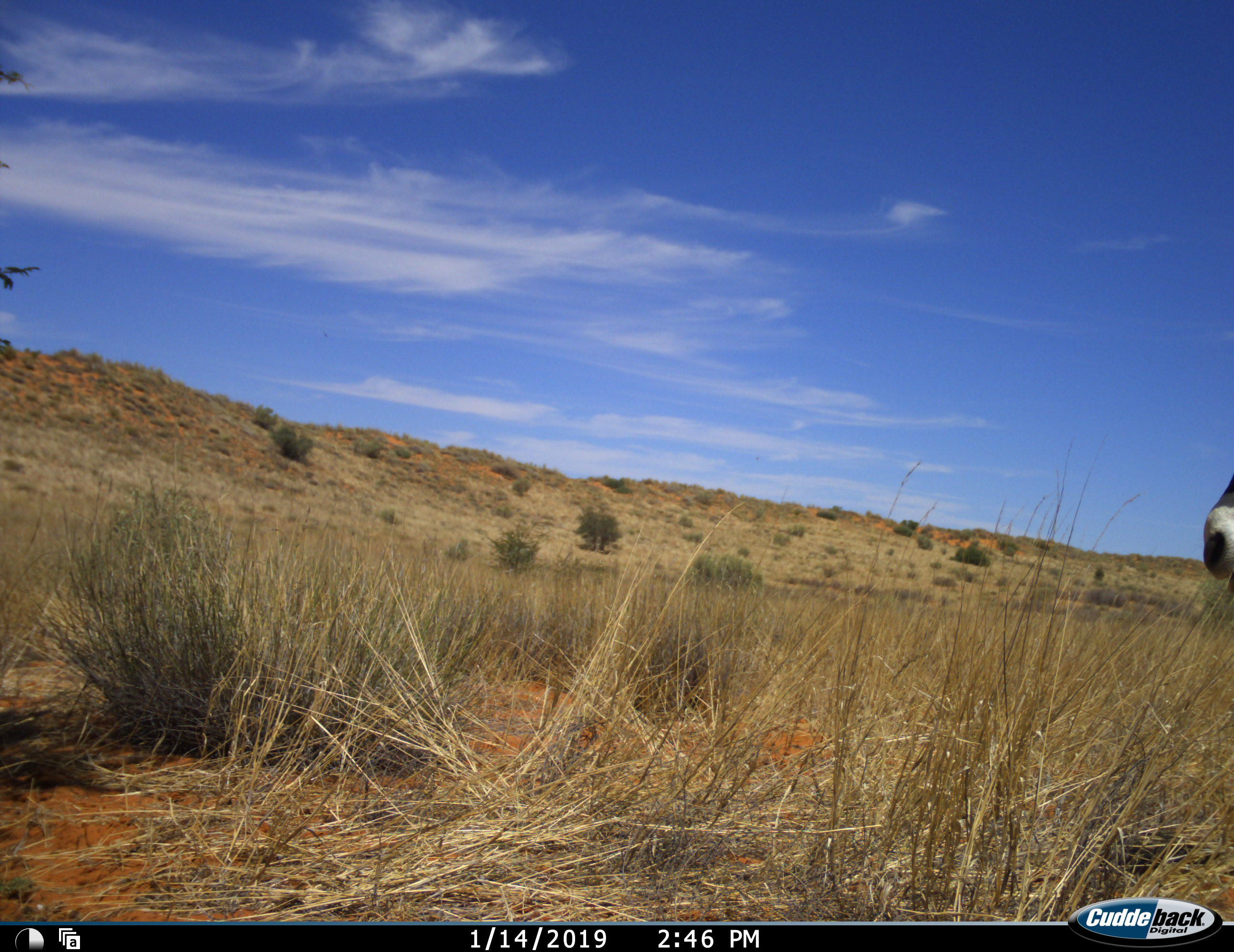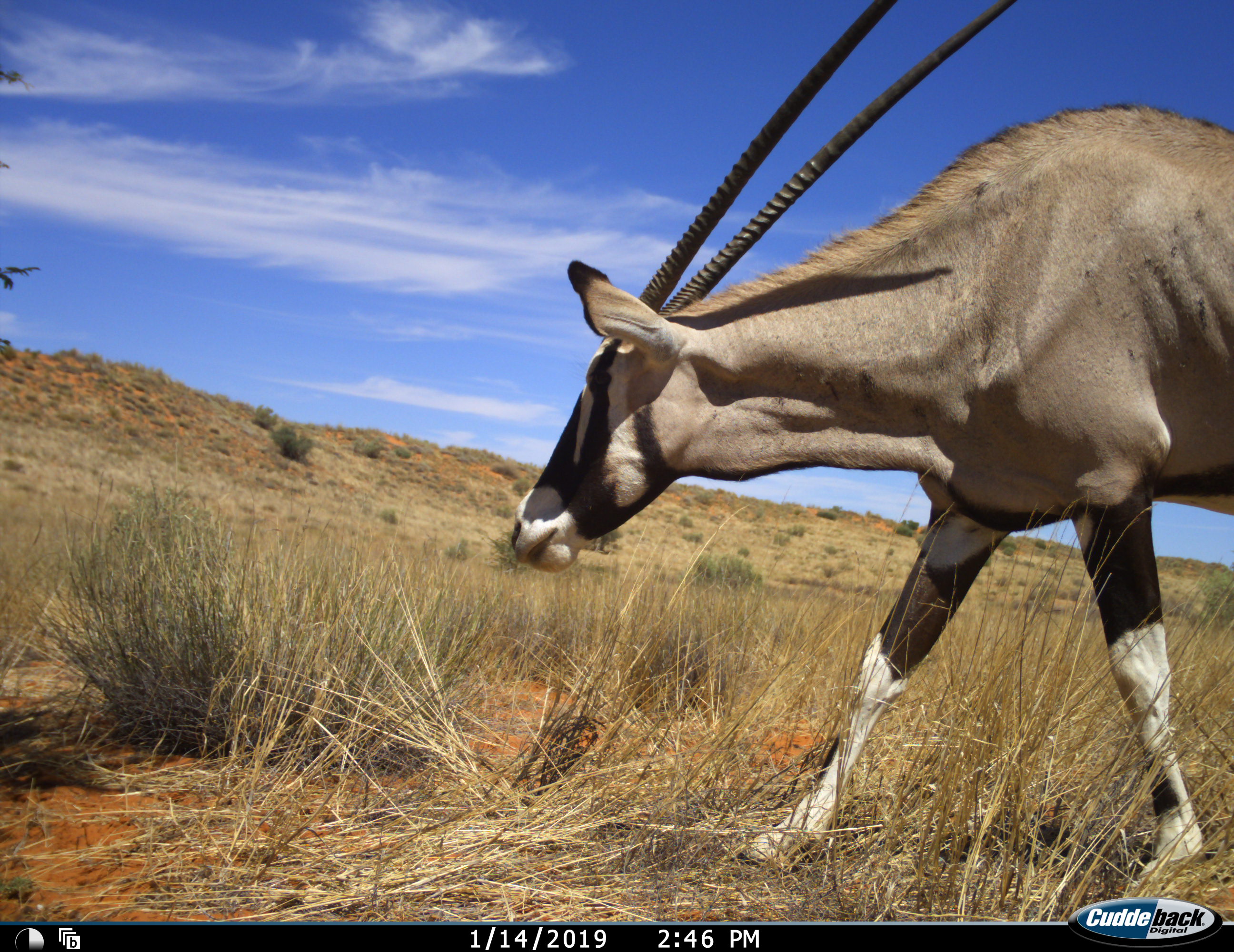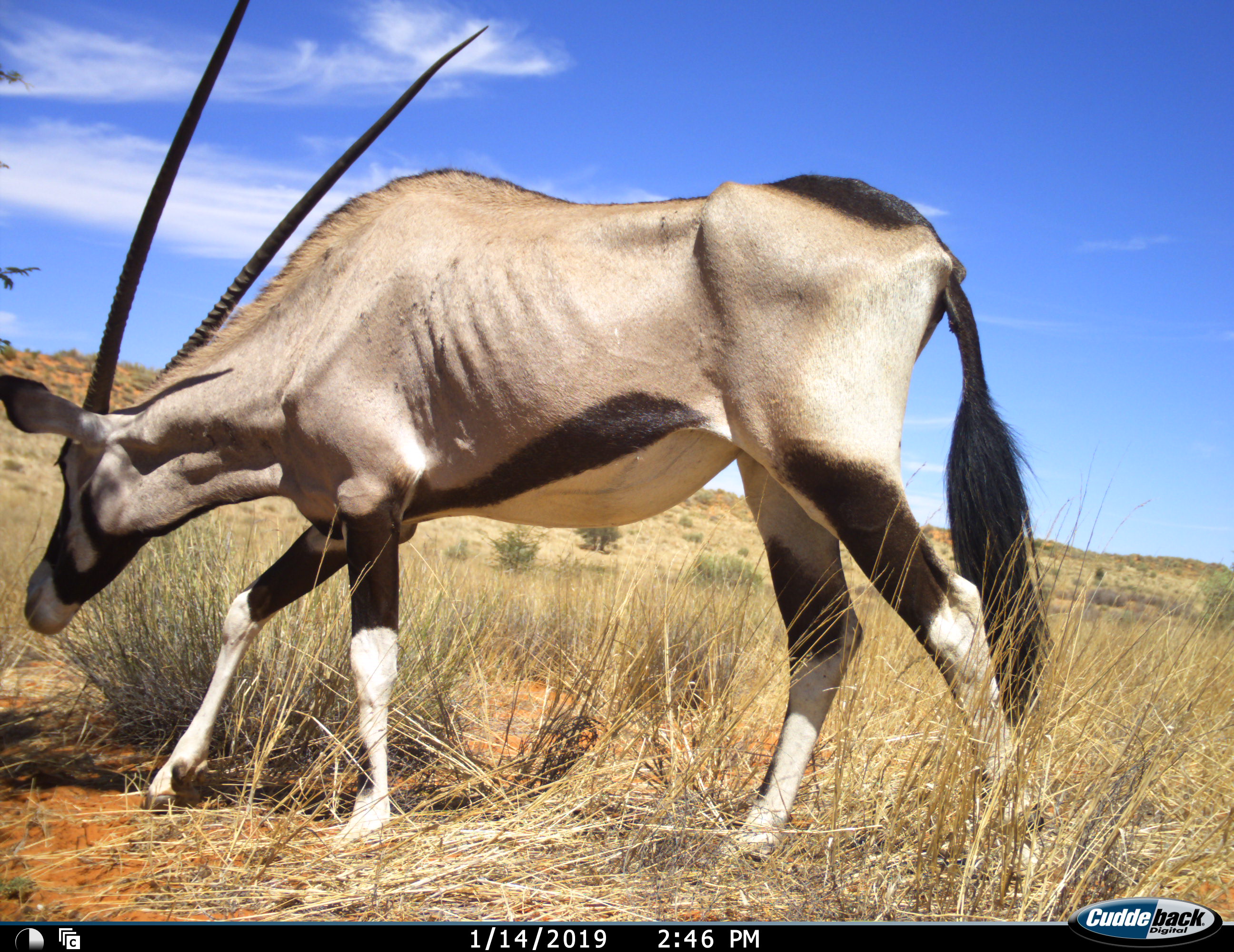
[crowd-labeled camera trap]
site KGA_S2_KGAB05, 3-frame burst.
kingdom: Animalia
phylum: Chordata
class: Mammalia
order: Artiodactyla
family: Bovidae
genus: Oryx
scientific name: Oryx gazella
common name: gemsbok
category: oryx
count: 1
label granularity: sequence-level